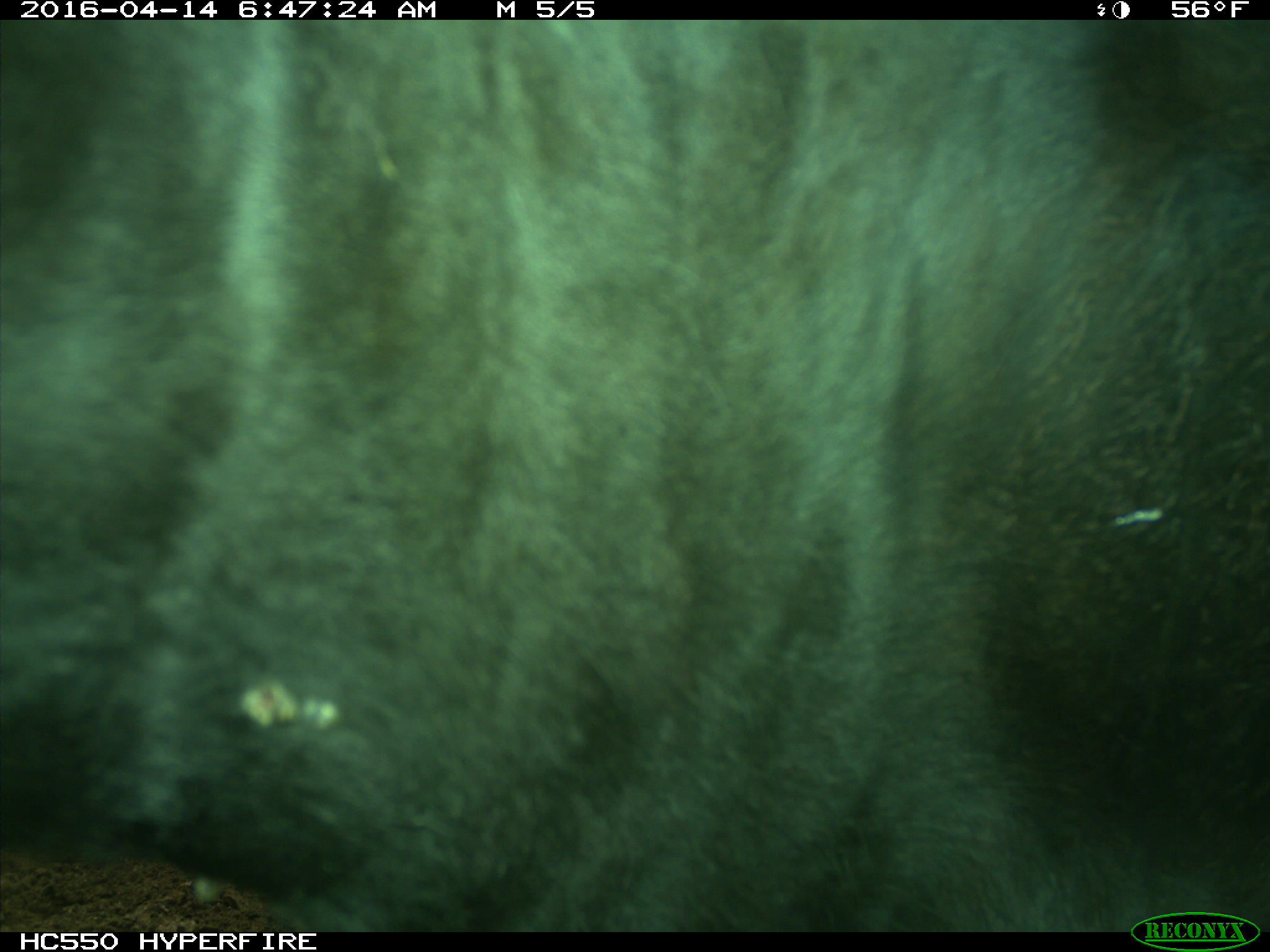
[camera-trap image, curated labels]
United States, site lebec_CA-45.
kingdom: Animalia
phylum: Chordata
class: Mammalia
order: Artiodactyla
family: Bovidae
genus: Bos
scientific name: Bos taurus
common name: domestic cow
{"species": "Bos taurus (domestic cow)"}